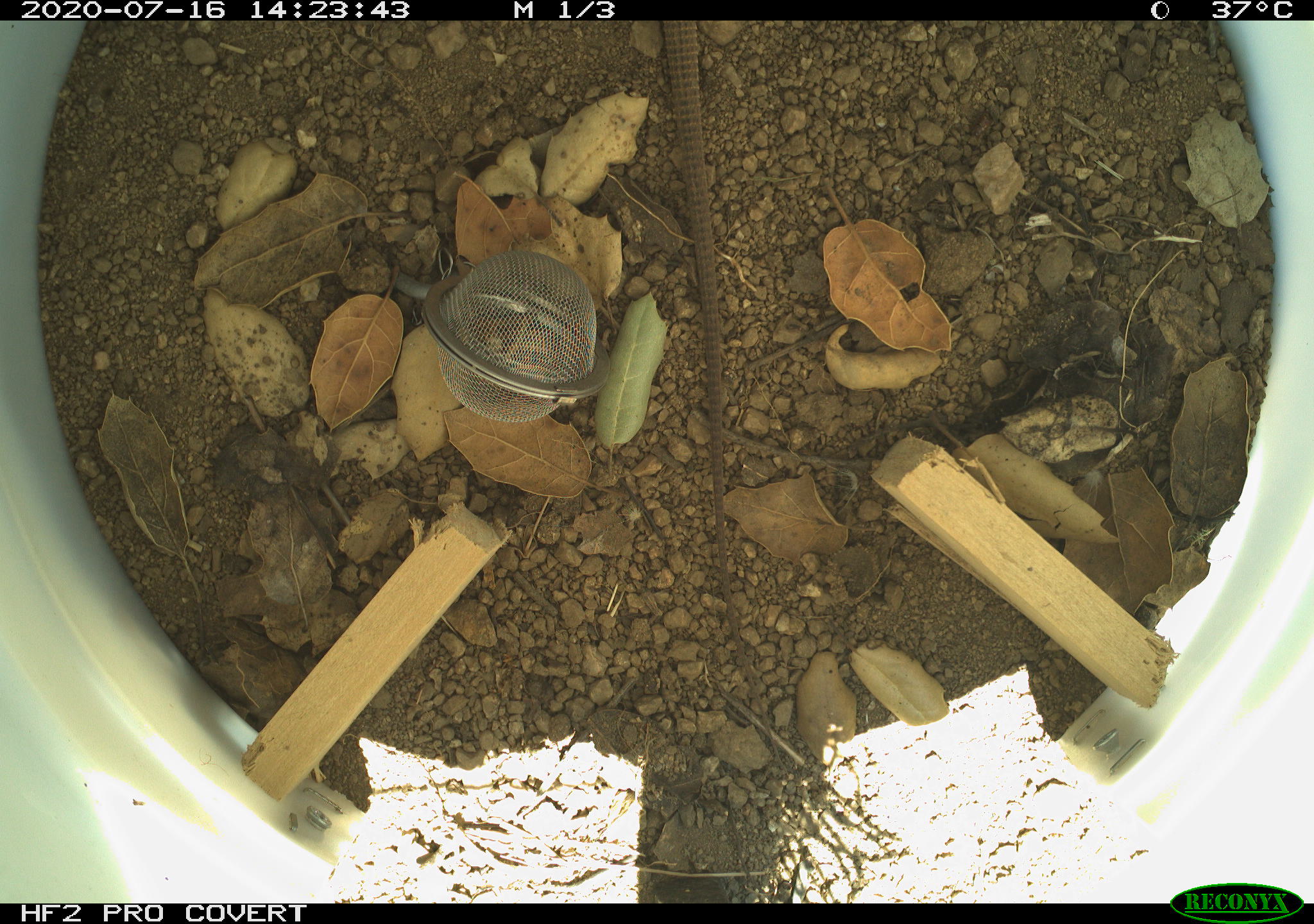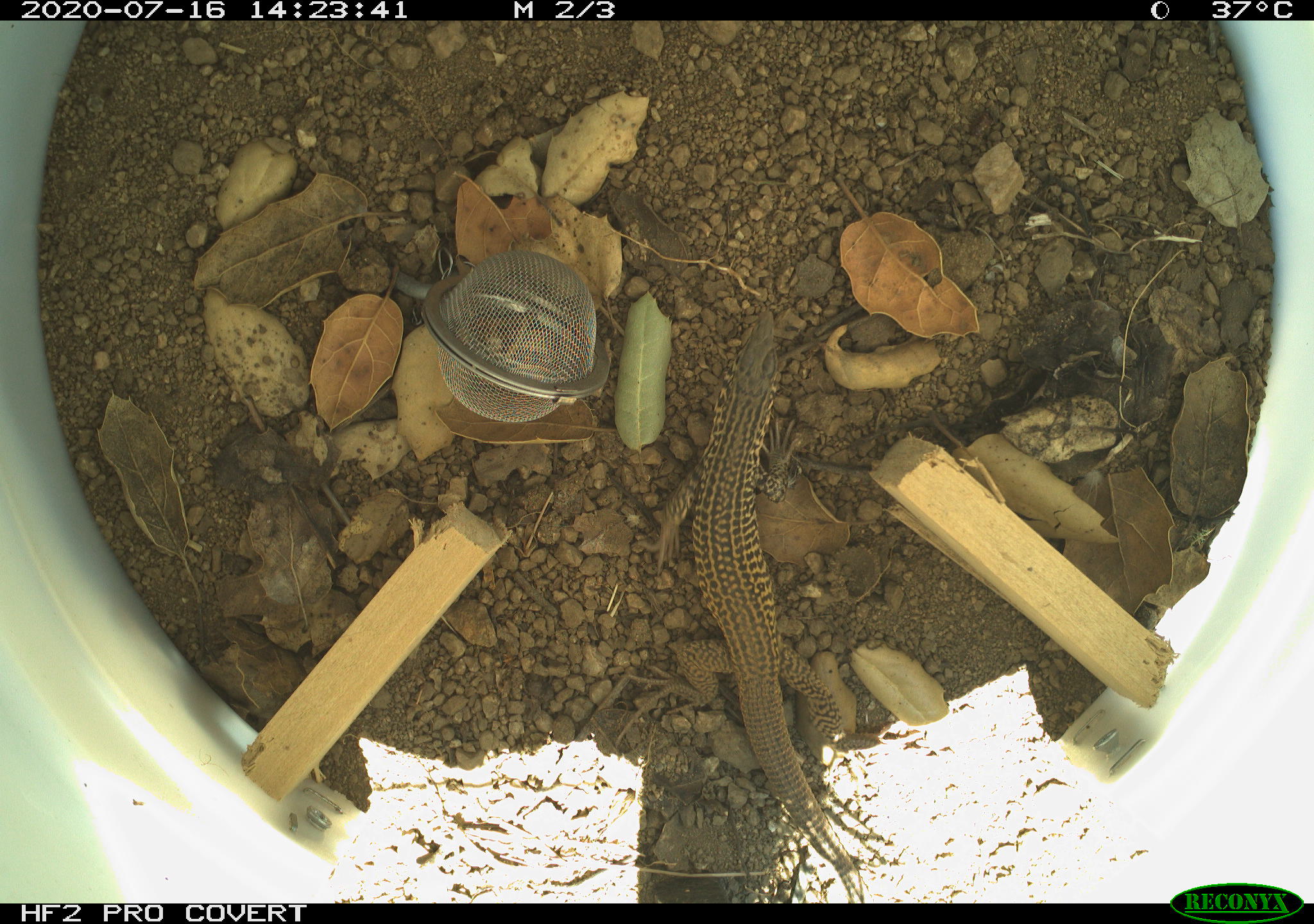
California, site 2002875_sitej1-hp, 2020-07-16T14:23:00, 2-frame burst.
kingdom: Animalia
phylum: Chordata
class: Reptilia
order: Squamata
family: Teiidae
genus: Aspidoscelis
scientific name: Aspidoscelis tigris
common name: western whiptail